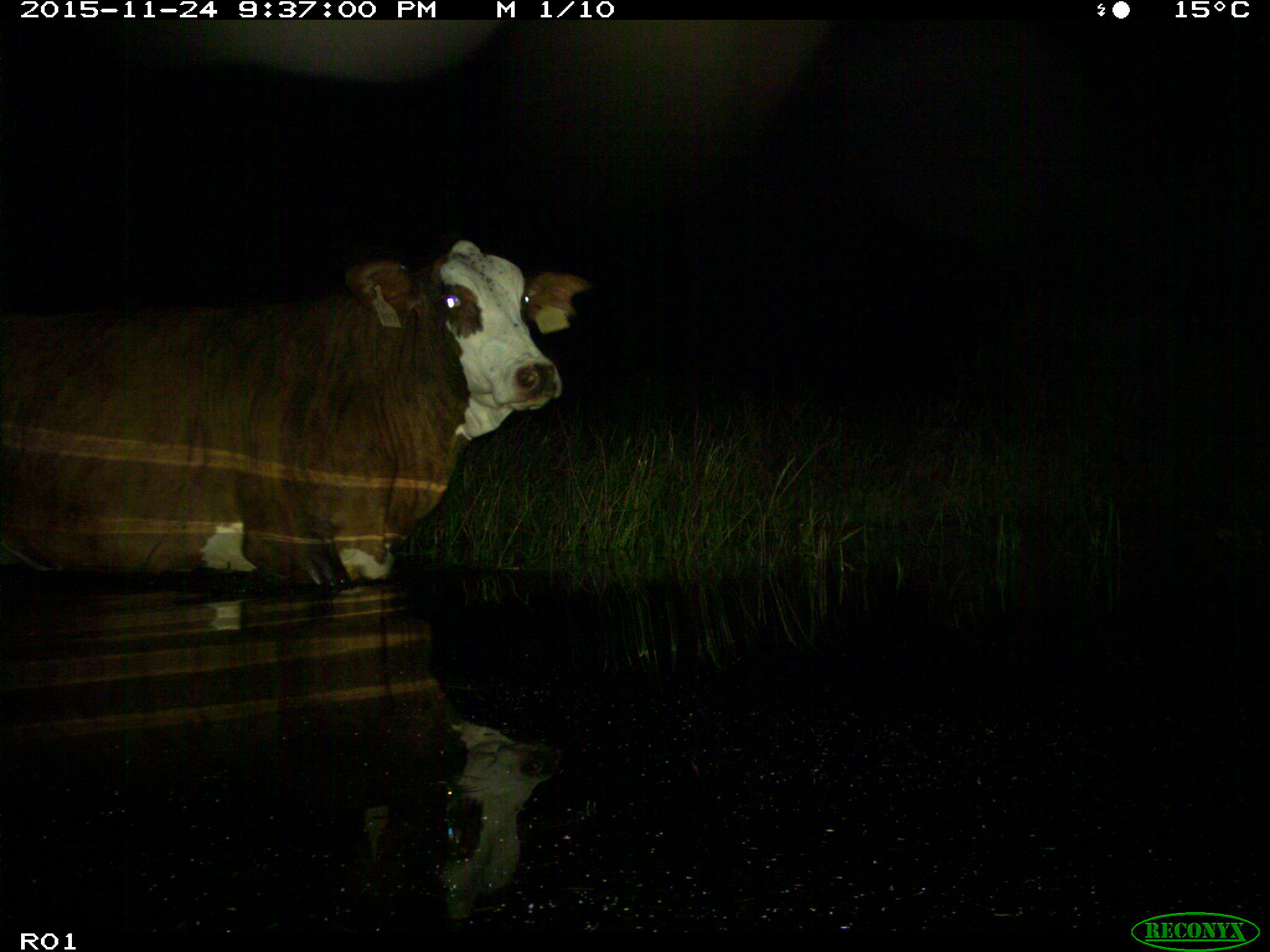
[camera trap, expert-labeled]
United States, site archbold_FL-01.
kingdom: Animalia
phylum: Chordata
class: Mammalia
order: Artiodactyla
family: Bovidae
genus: Bos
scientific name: Bos taurus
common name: domestic cow